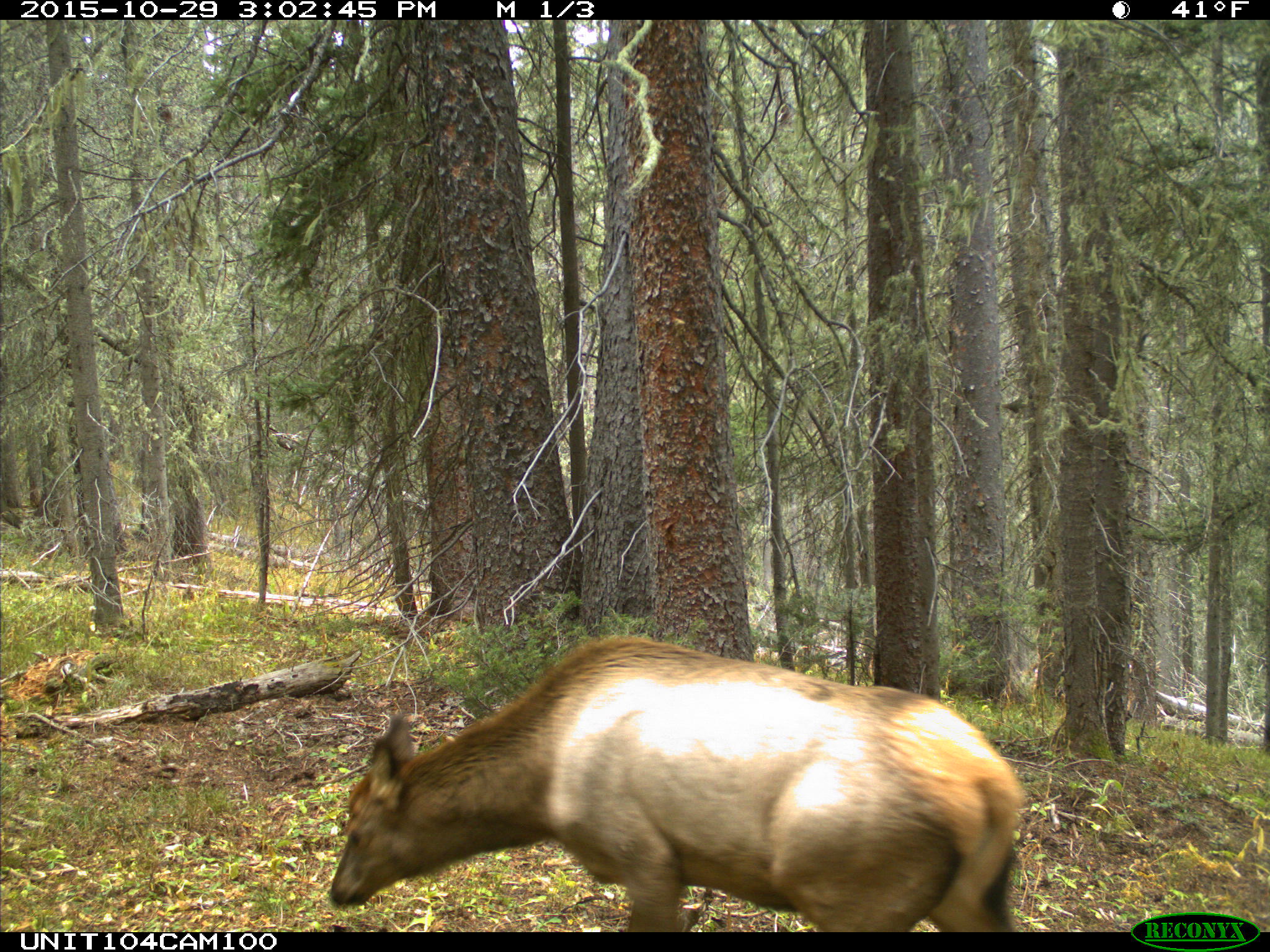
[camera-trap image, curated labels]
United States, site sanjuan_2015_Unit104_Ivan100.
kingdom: Animalia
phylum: Chordata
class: Mammalia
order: Artiodactyla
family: Cervidae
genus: Cervus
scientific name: Cervus elaphus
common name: red deer